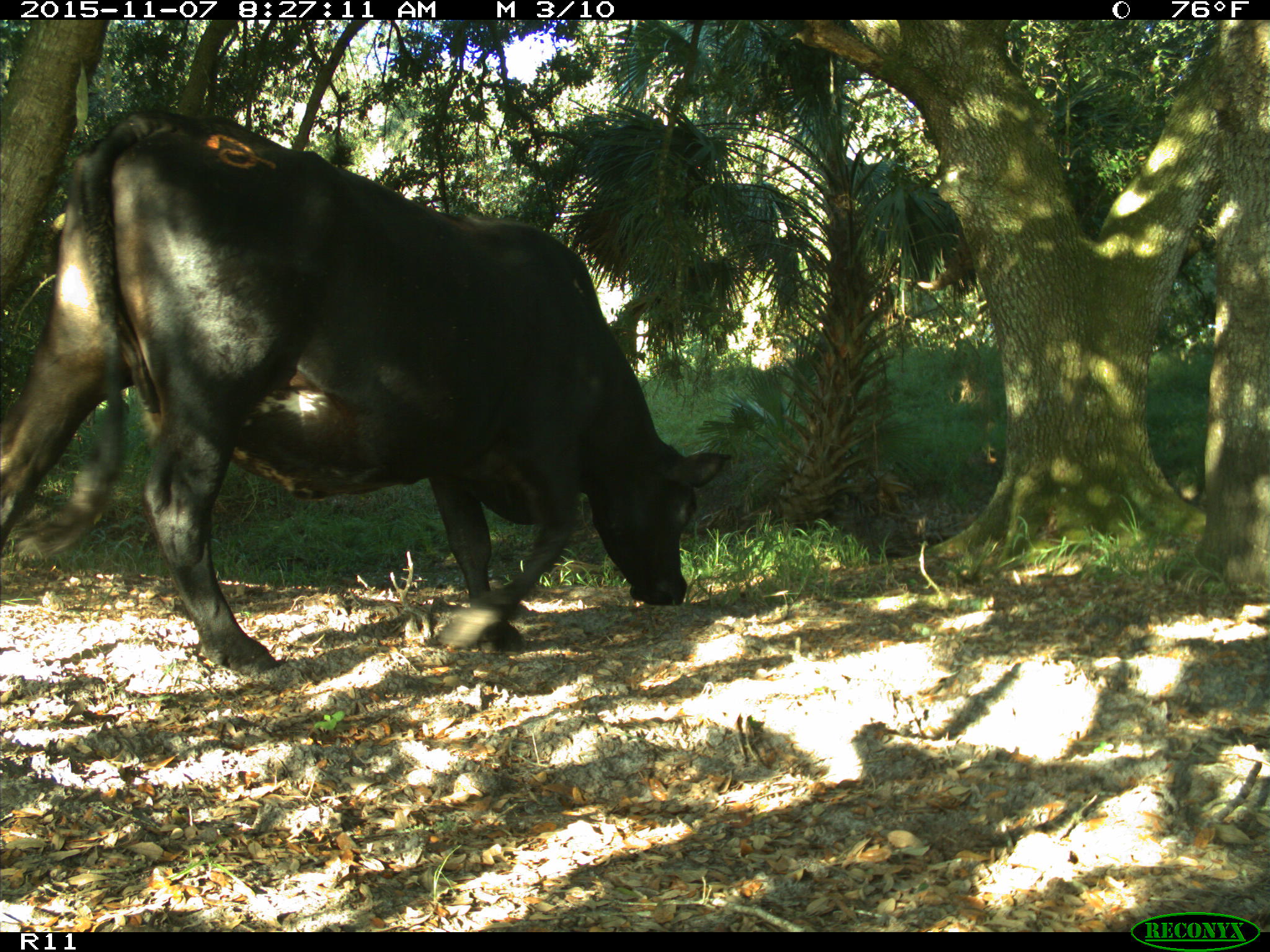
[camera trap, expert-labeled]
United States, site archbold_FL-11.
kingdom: Animalia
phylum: Chordata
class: Mammalia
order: Artiodactyla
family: Bovidae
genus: Bos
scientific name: Bos taurus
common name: domestic cow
Bos taurus (domestic cow).